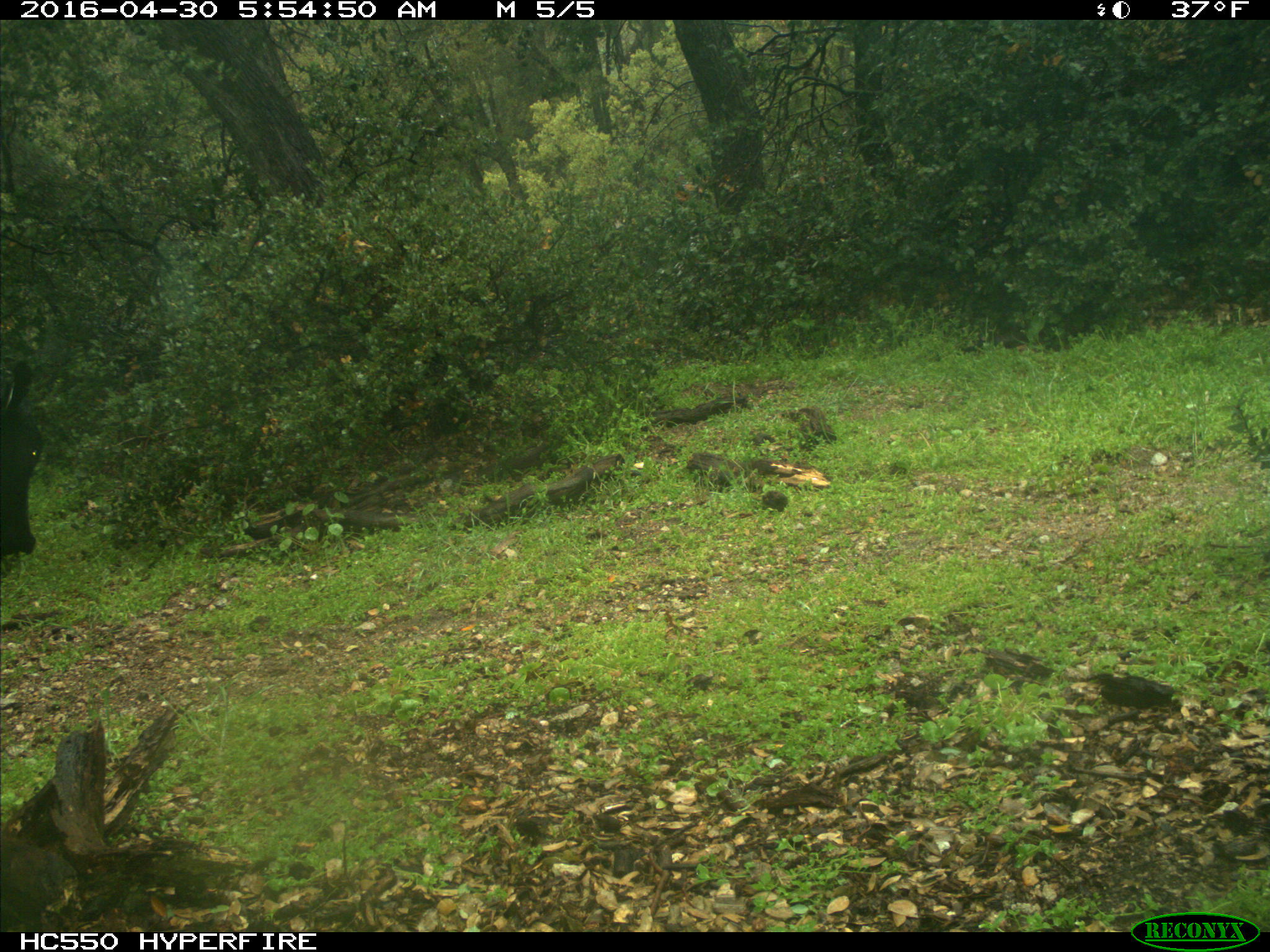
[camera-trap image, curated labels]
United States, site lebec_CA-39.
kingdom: Animalia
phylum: Chordata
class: Mammalia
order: Artiodactyla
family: Bovidae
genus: Bos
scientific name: Bos taurus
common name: domestic cow